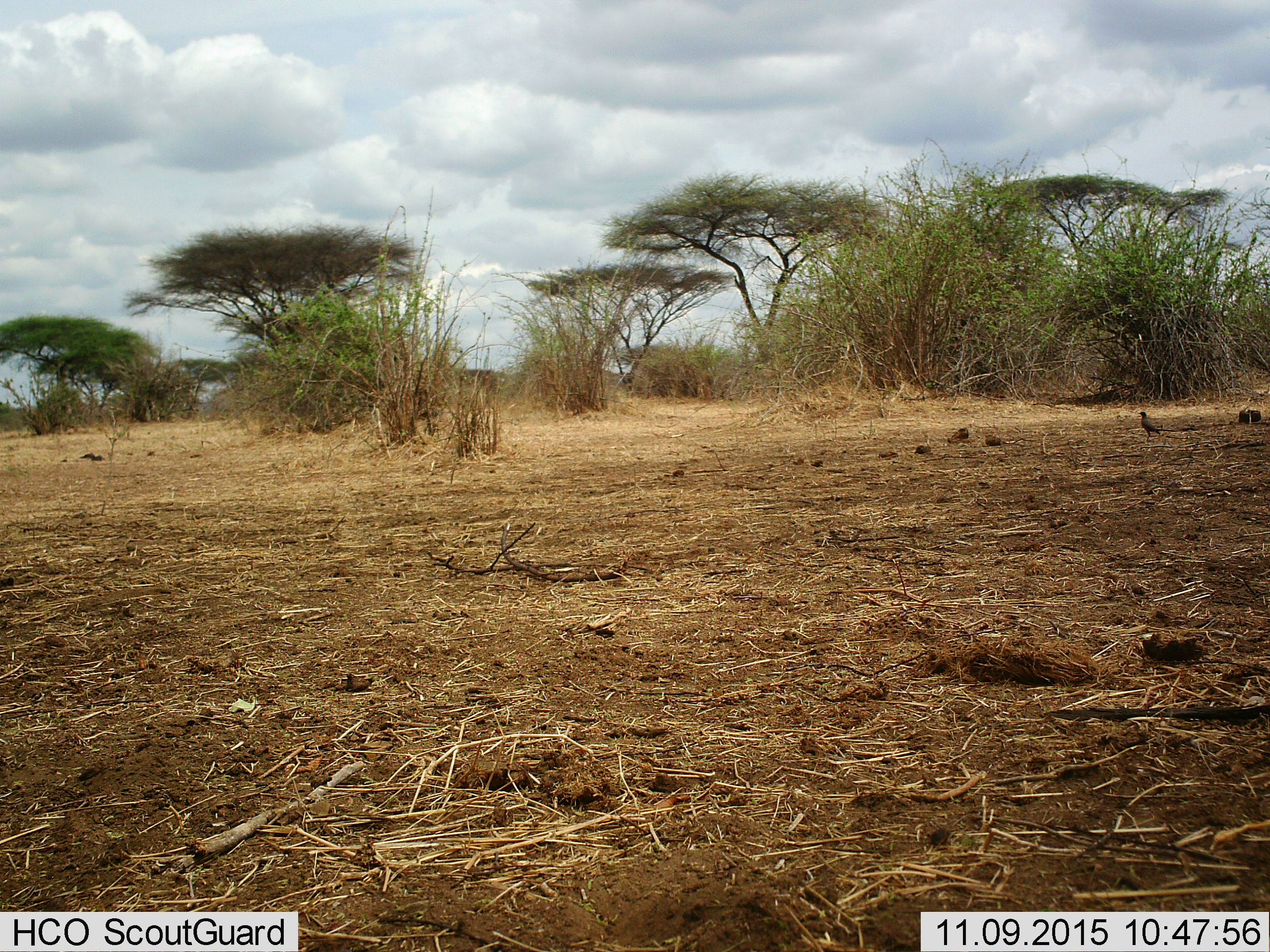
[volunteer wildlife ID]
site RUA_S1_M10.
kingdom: Animalia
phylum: Chordata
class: Aves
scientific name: Aves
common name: bird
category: birdother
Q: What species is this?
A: Birdother (bird) (Aves).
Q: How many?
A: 1.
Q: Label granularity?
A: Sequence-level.